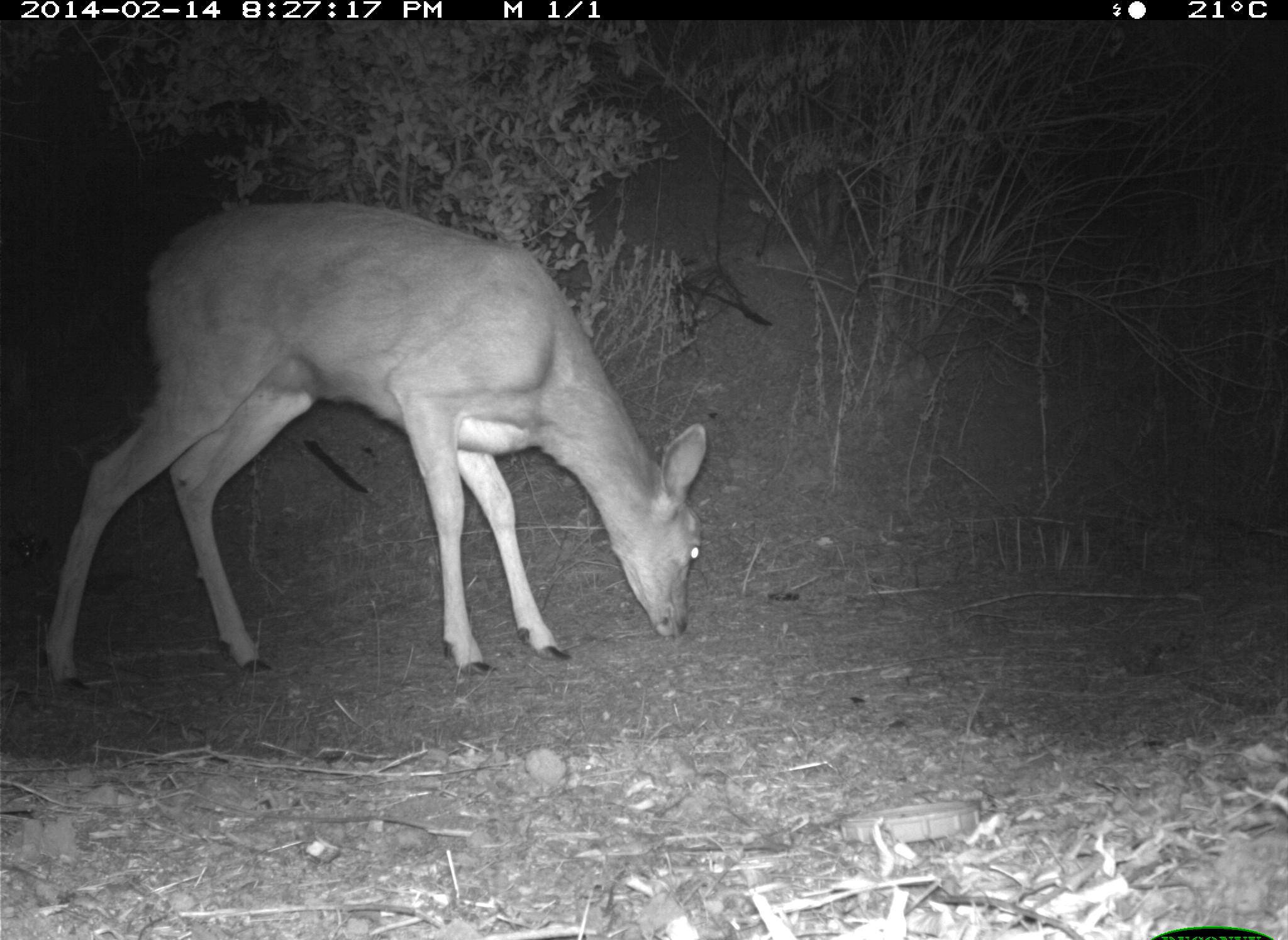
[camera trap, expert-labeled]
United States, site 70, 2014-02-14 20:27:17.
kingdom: Animalia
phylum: Chordata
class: Mammalia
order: Artiodactyla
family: Cervidae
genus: Odocoileus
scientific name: Odocoileus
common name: deer